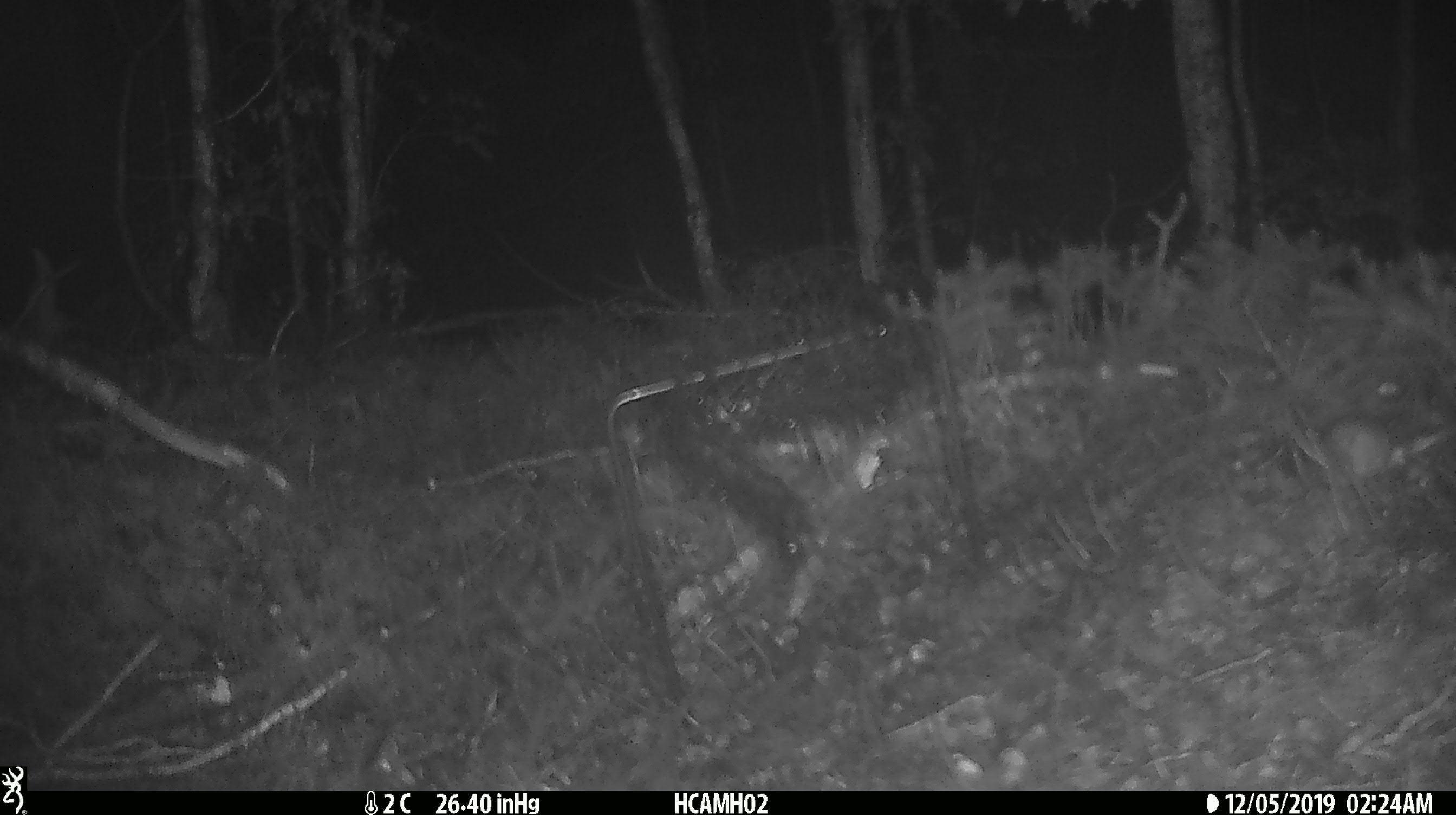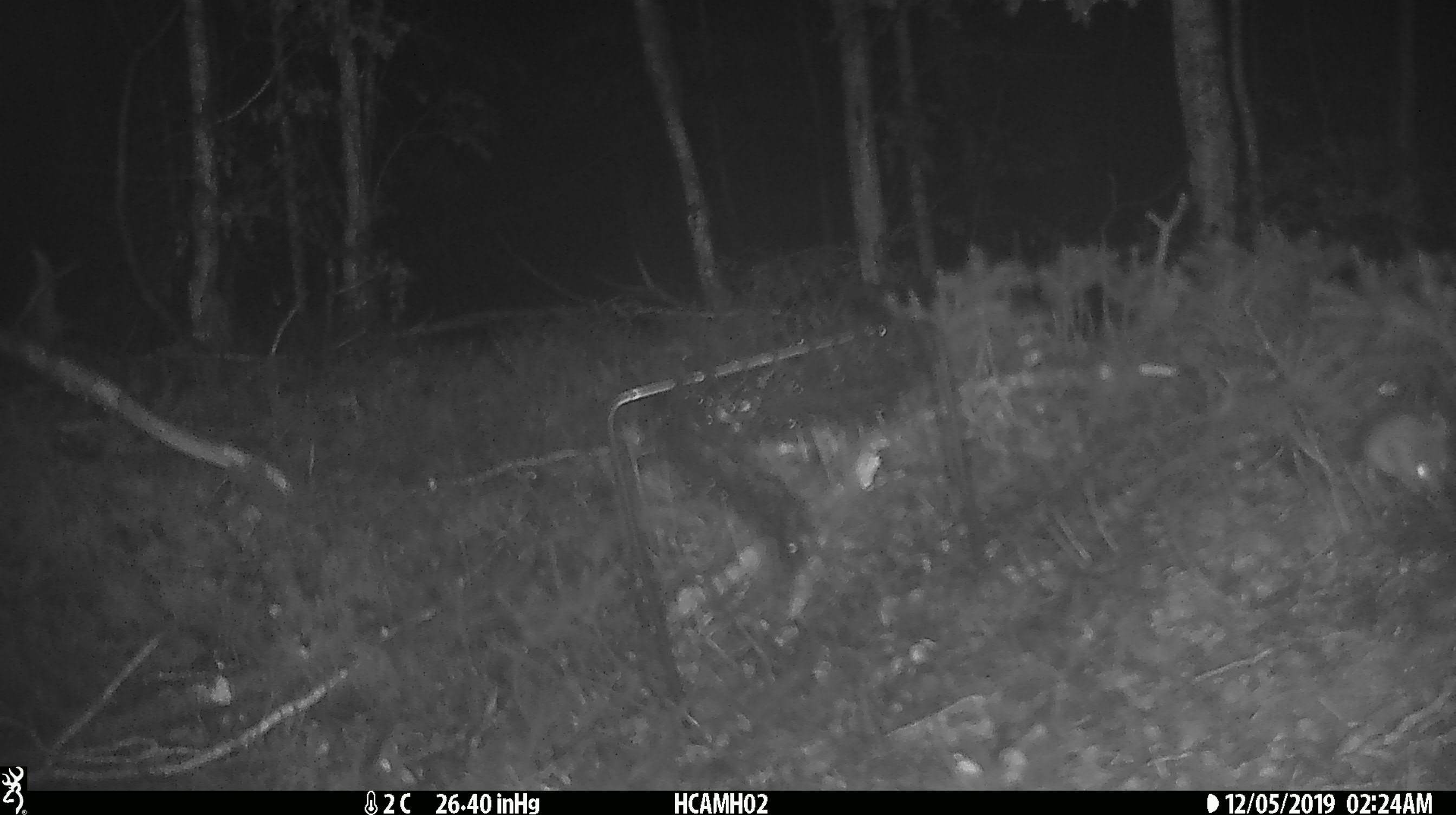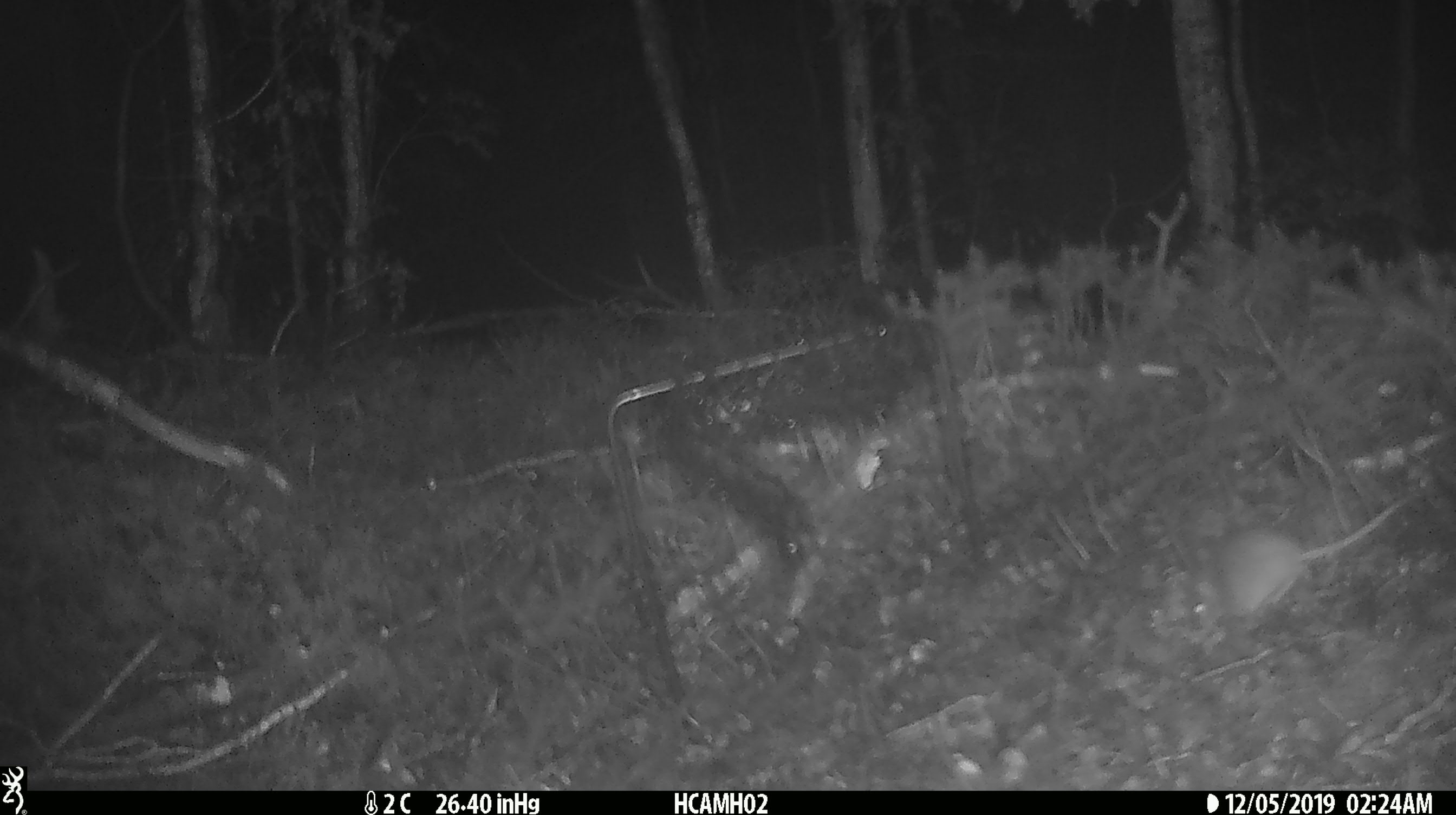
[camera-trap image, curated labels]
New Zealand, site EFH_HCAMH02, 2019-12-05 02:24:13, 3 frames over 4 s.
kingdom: Animalia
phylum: Chordata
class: Mammalia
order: Rodentia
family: Muridae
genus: Mus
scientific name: Mus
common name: mouse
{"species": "mouse (Mus)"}